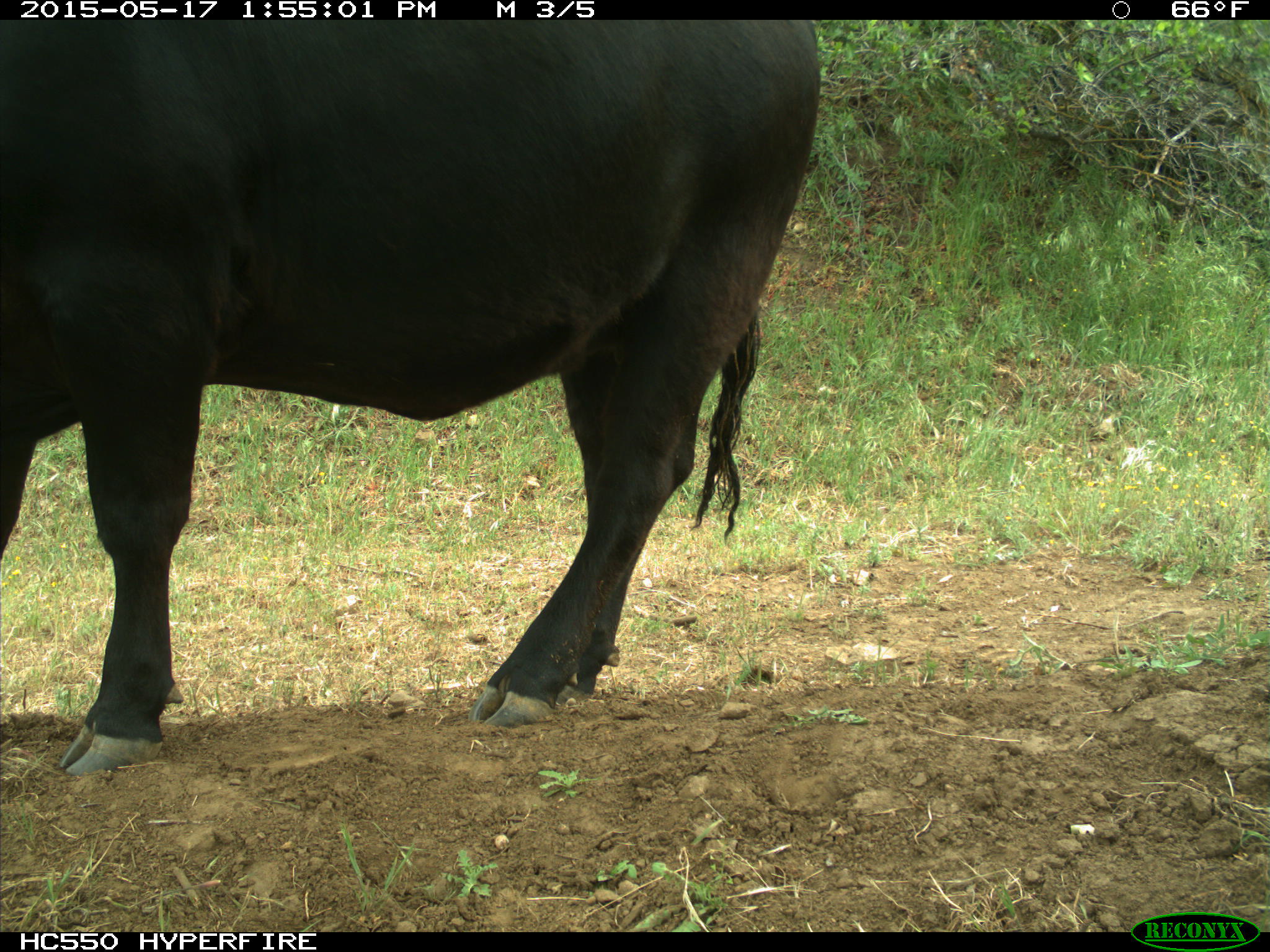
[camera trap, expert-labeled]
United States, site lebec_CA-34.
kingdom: Animalia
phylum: Chordata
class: Mammalia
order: Artiodactyla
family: Bovidae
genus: Bos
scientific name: Bos taurus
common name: domestic cow